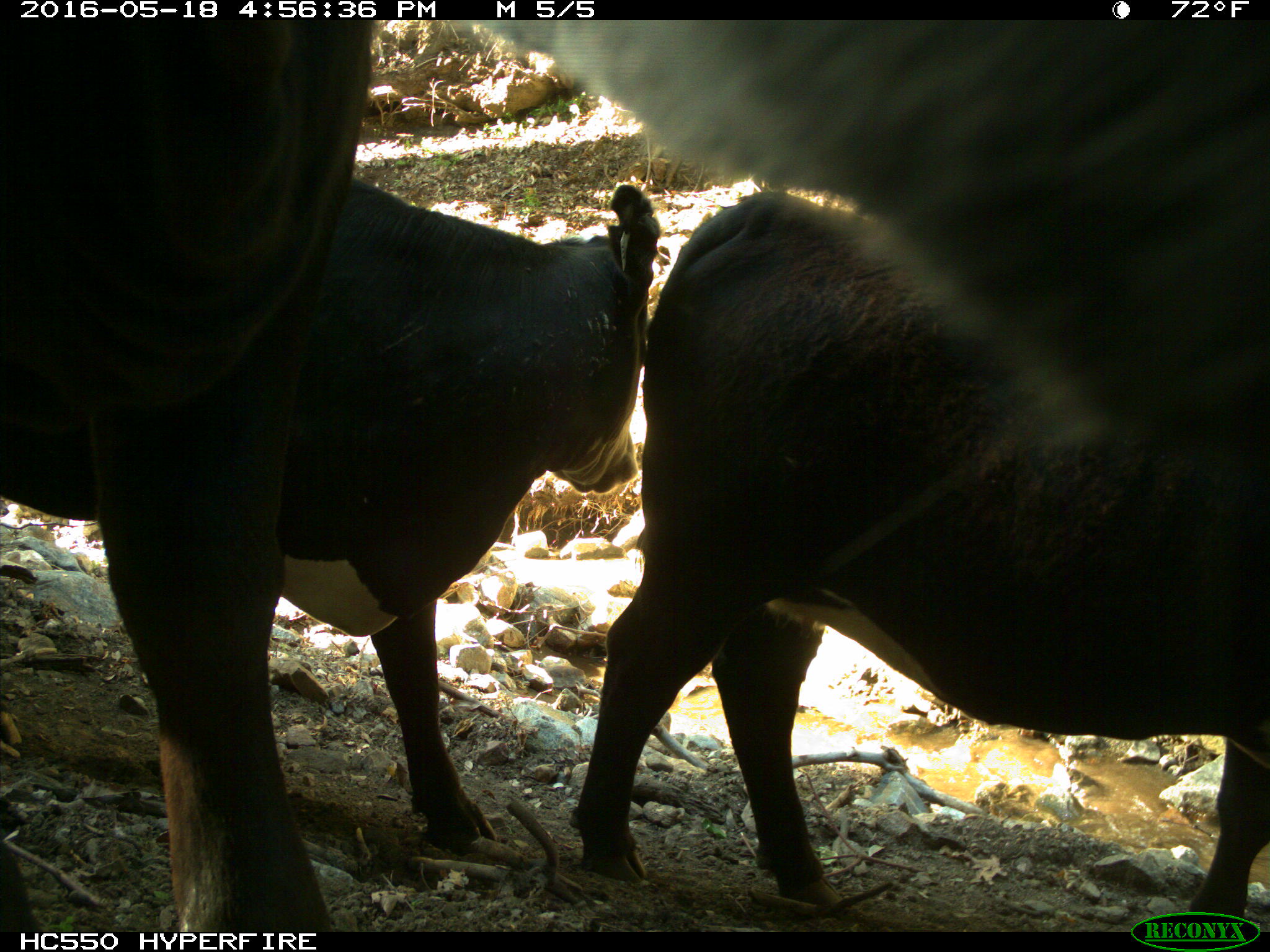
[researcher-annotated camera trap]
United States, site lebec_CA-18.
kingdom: Animalia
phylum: Chordata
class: Mammalia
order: Artiodactyla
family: Bovidae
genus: Bos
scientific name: Bos taurus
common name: domestic cow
Bos taurus (domestic cow).